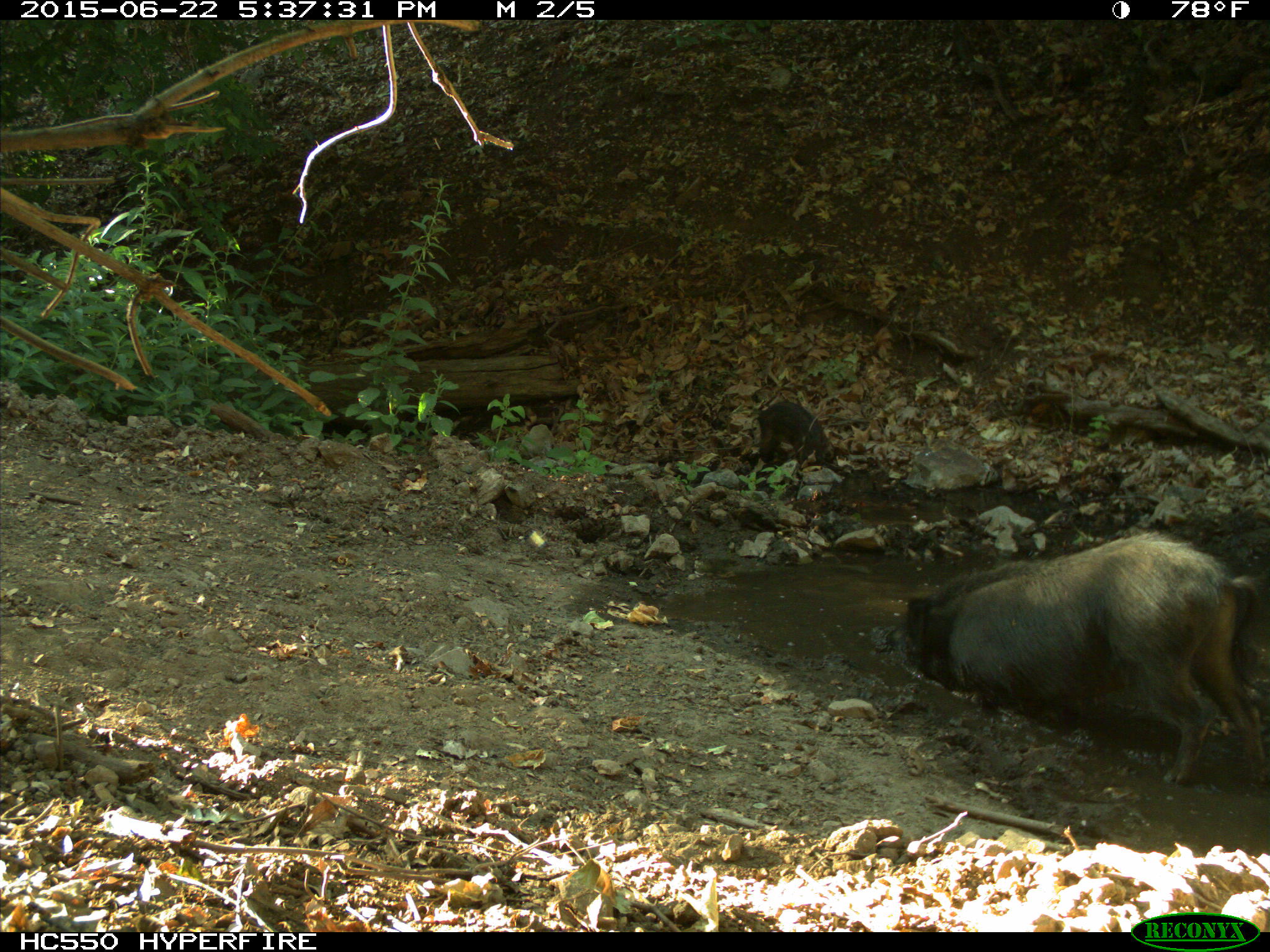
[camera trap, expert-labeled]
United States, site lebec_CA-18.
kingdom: Animalia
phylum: Chordata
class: Mammalia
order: Artiodactyla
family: Suidae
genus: Sus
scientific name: Sus scrofa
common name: wild boar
Sus scrofa (wild boar).